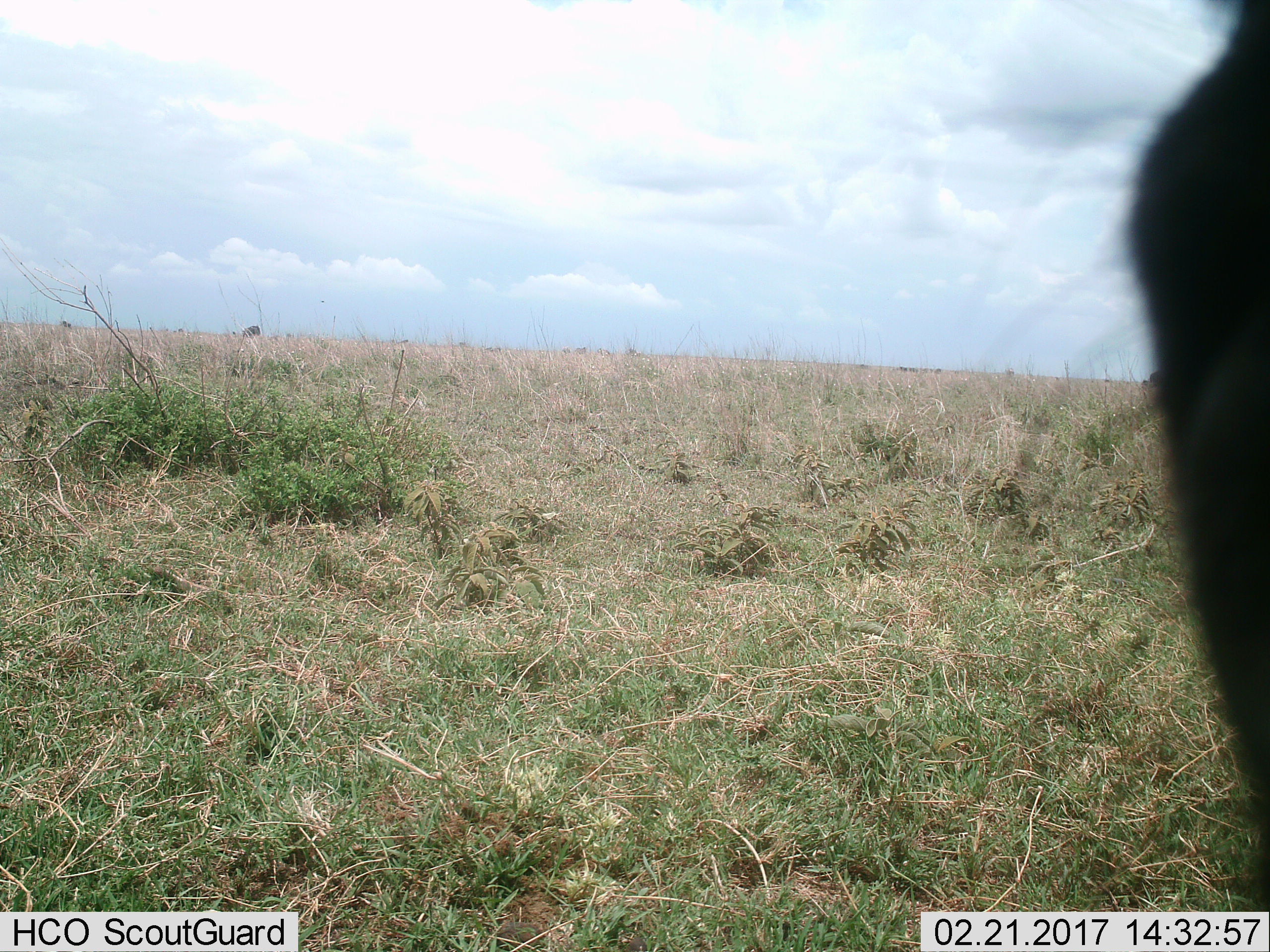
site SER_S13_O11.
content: unidentified animal